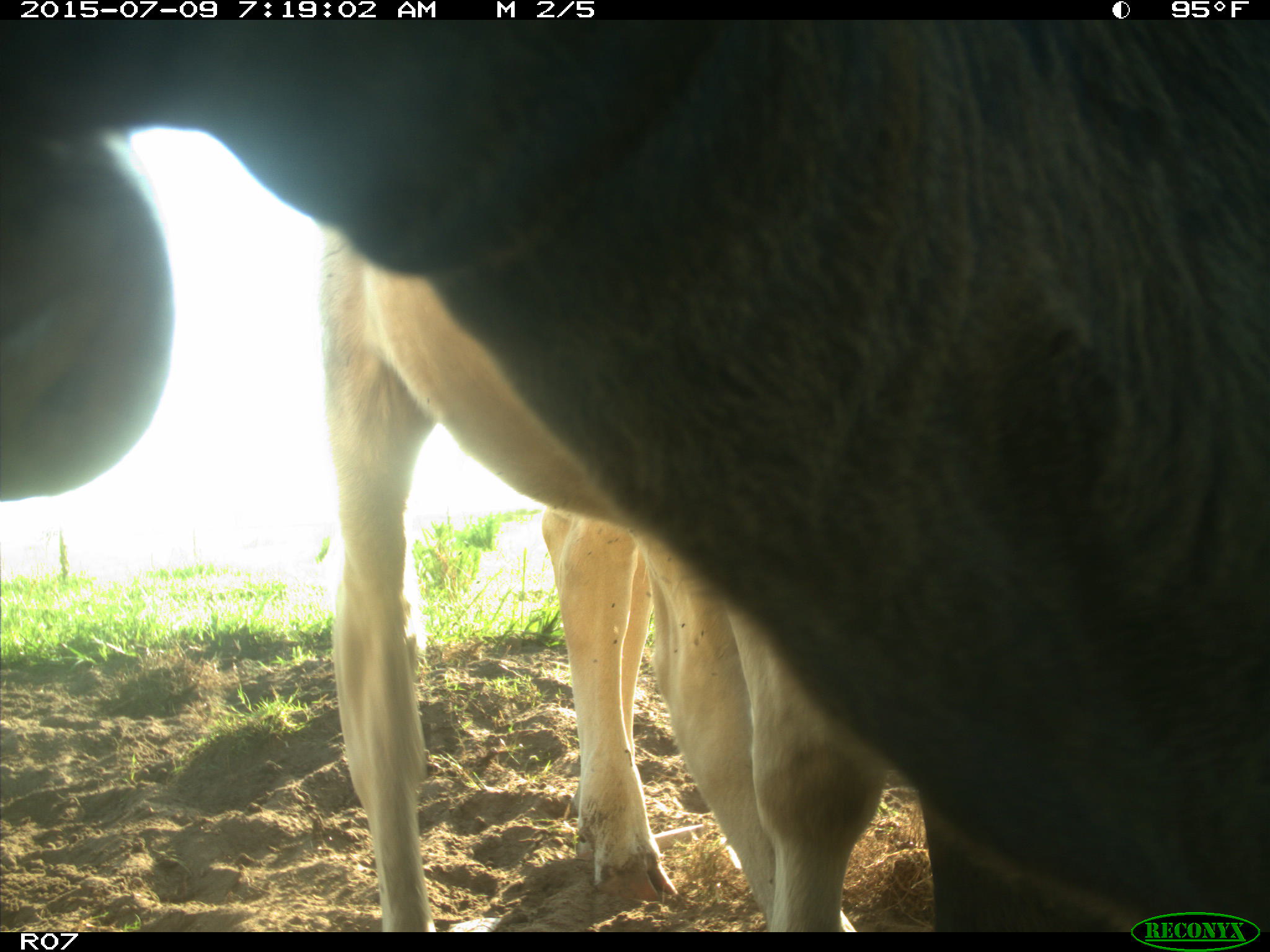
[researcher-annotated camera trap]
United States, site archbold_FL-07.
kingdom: Animalia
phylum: Chordata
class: Mammalia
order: Artiodactyla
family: Bovidae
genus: Bos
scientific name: Bos taurus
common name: domestic cow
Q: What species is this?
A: Bos taurus (domestic cow).